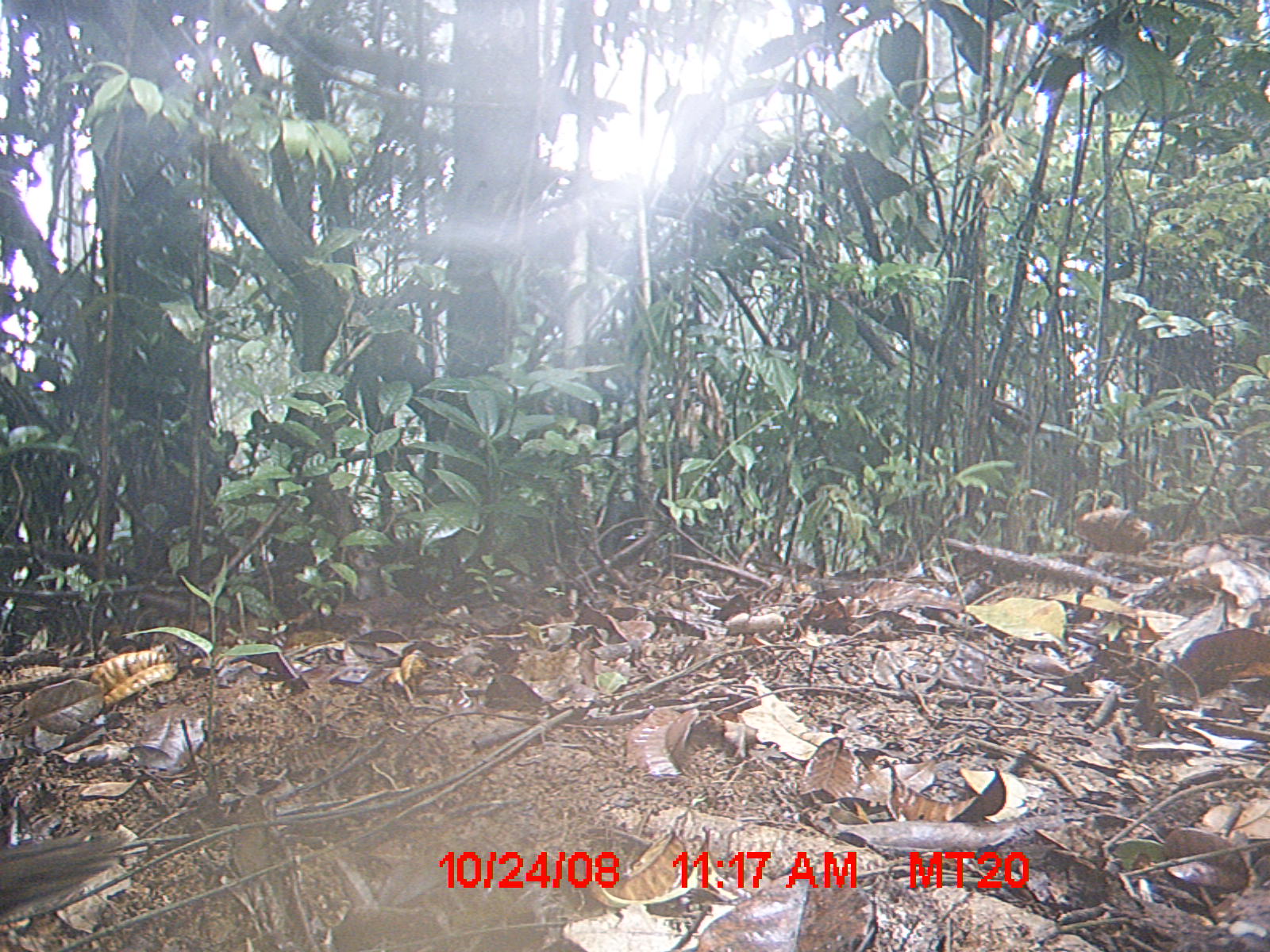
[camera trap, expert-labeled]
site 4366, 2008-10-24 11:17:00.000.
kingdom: Animalia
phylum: Chordata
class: Aves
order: Columbiformes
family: Columbidae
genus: Streptopelia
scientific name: Streptopelia picturata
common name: madagascar turtle-dove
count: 1